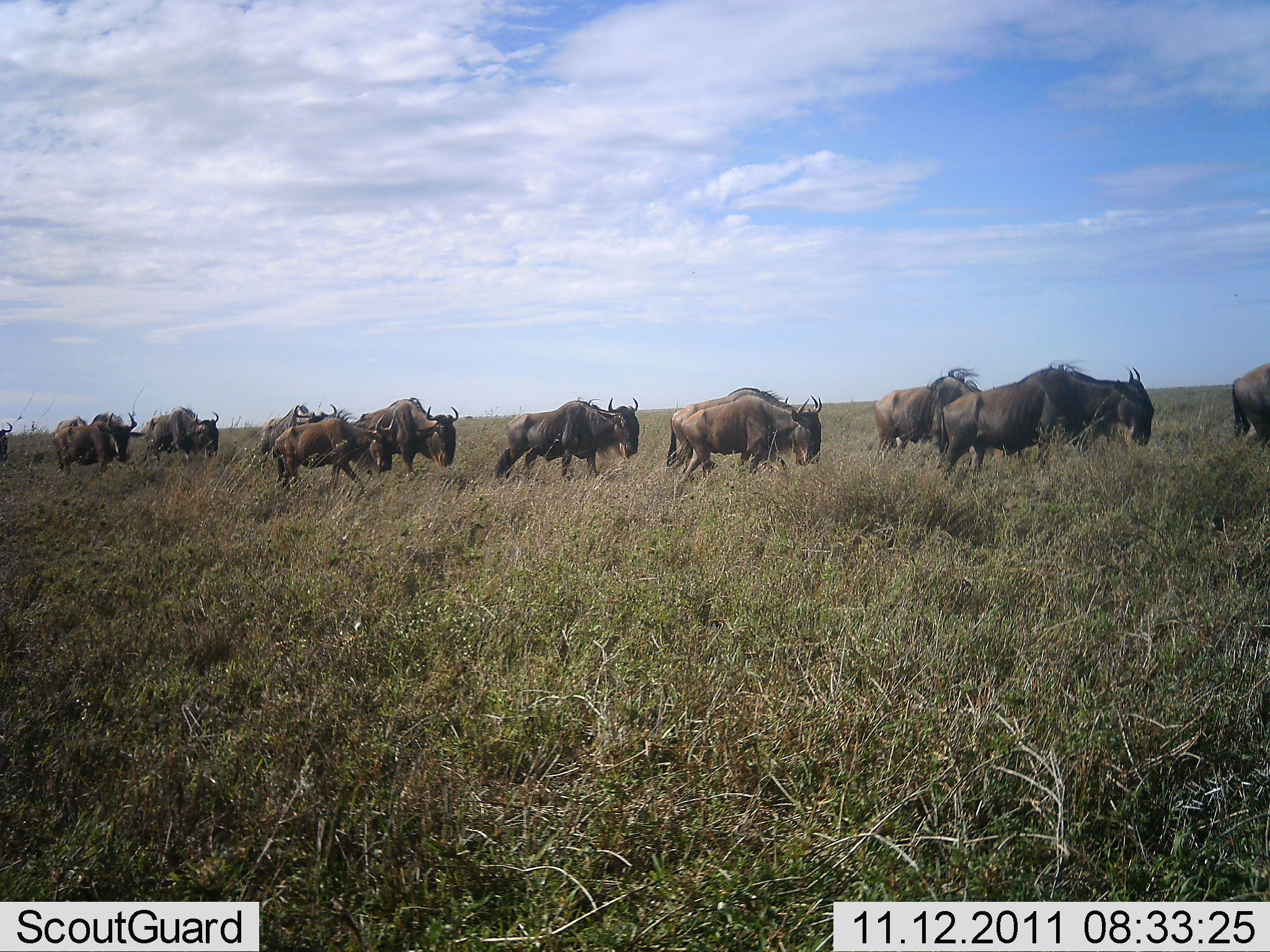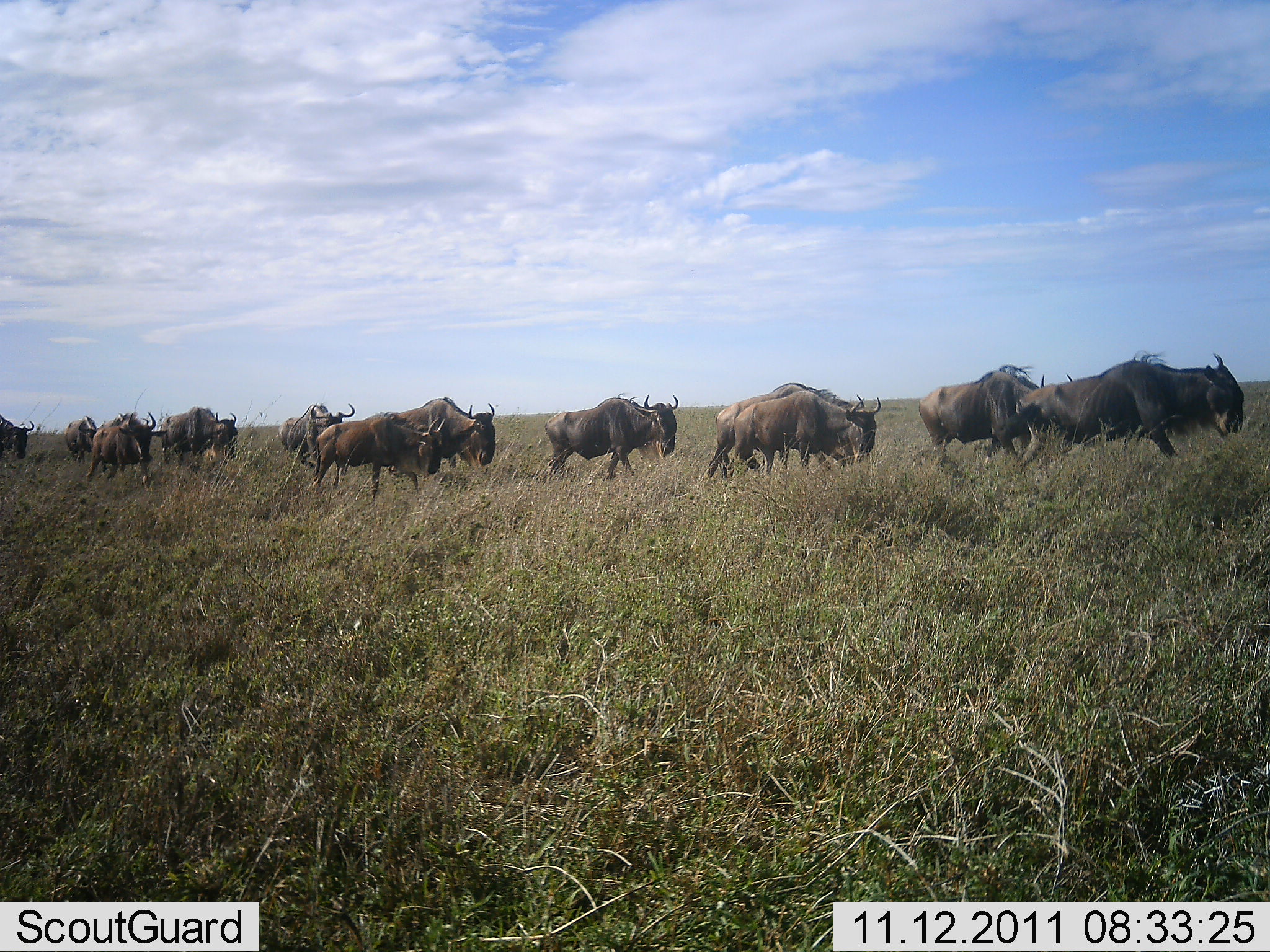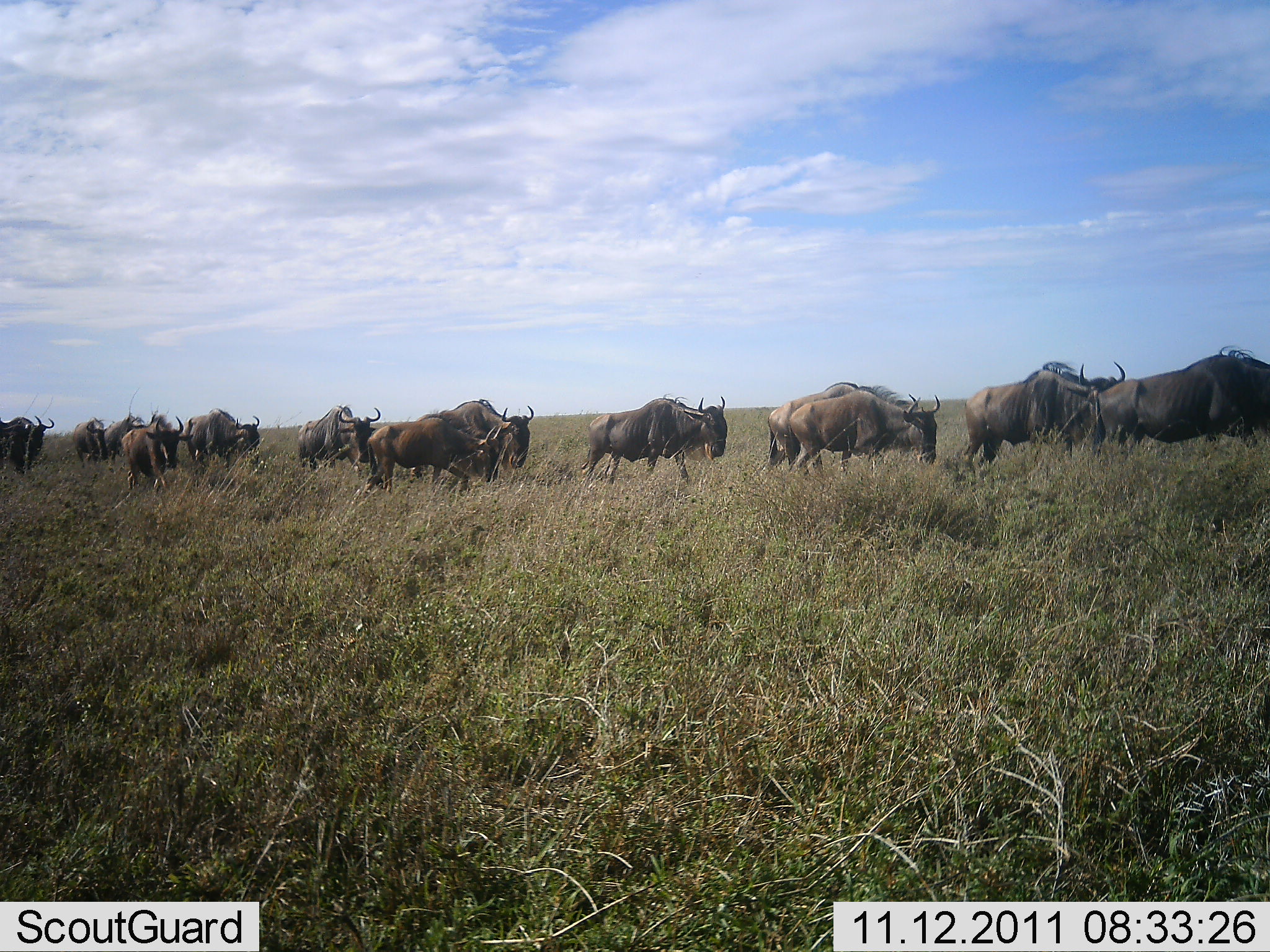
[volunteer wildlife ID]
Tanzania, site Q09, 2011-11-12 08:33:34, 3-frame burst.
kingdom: Animalia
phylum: Chordata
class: Mammalia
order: Artiodactyla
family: Bovidae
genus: Connochaetes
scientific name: Connochaetes taurinus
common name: blue wildebeest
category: wildebeest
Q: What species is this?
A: Wildebeest (blue wildebeest) (Connochaetes taurinus).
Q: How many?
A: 11-50.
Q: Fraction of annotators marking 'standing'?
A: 0%.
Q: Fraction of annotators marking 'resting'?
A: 0%.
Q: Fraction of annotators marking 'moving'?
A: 100%.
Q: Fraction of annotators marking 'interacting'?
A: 0%.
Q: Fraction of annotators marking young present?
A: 0%.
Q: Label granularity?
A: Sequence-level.